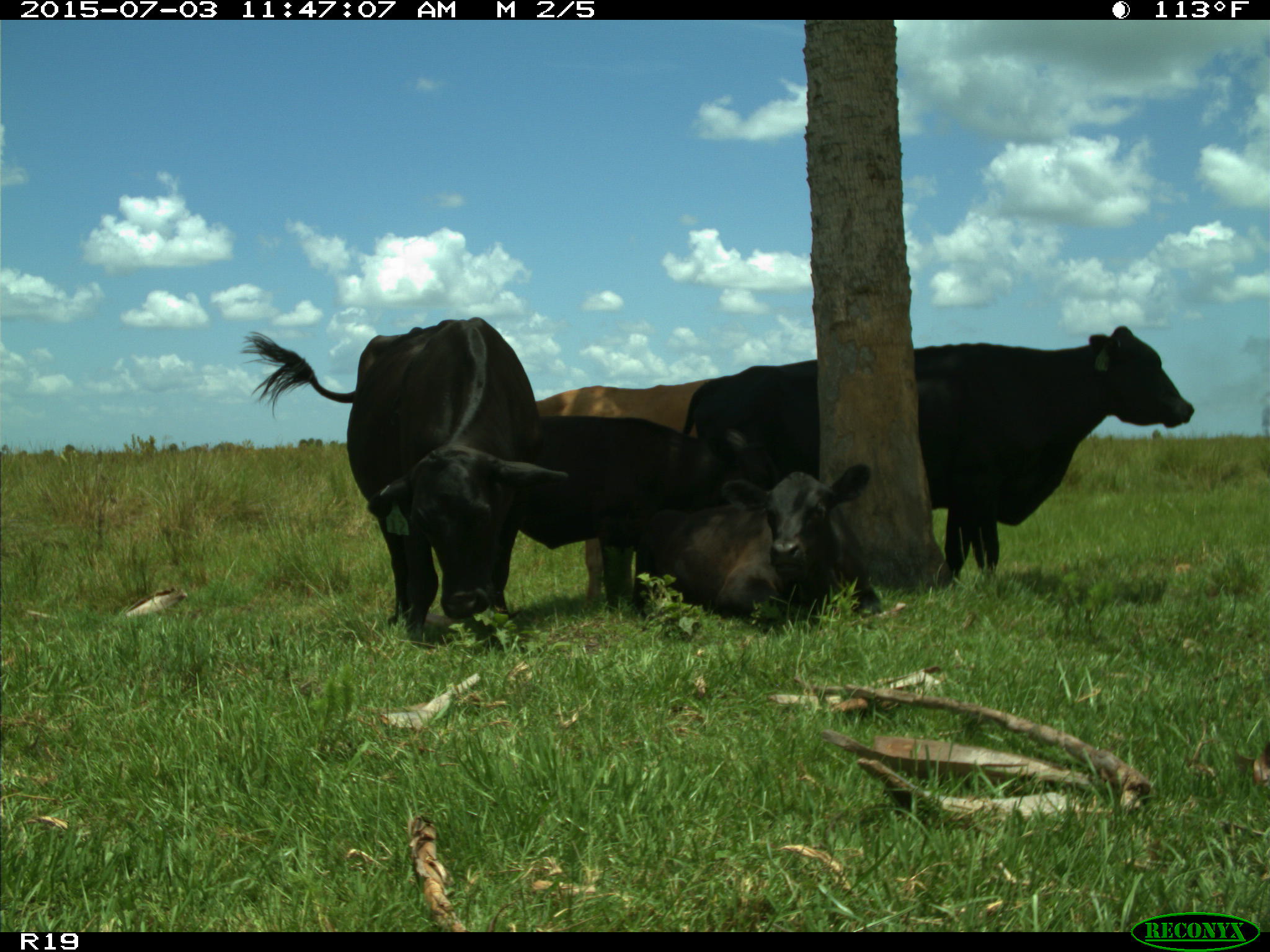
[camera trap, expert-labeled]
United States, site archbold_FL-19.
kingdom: Animalia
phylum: Chordata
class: Mammalia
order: Artiodactyla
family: Bovidae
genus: Bos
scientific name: Bos taurus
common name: domestic cow